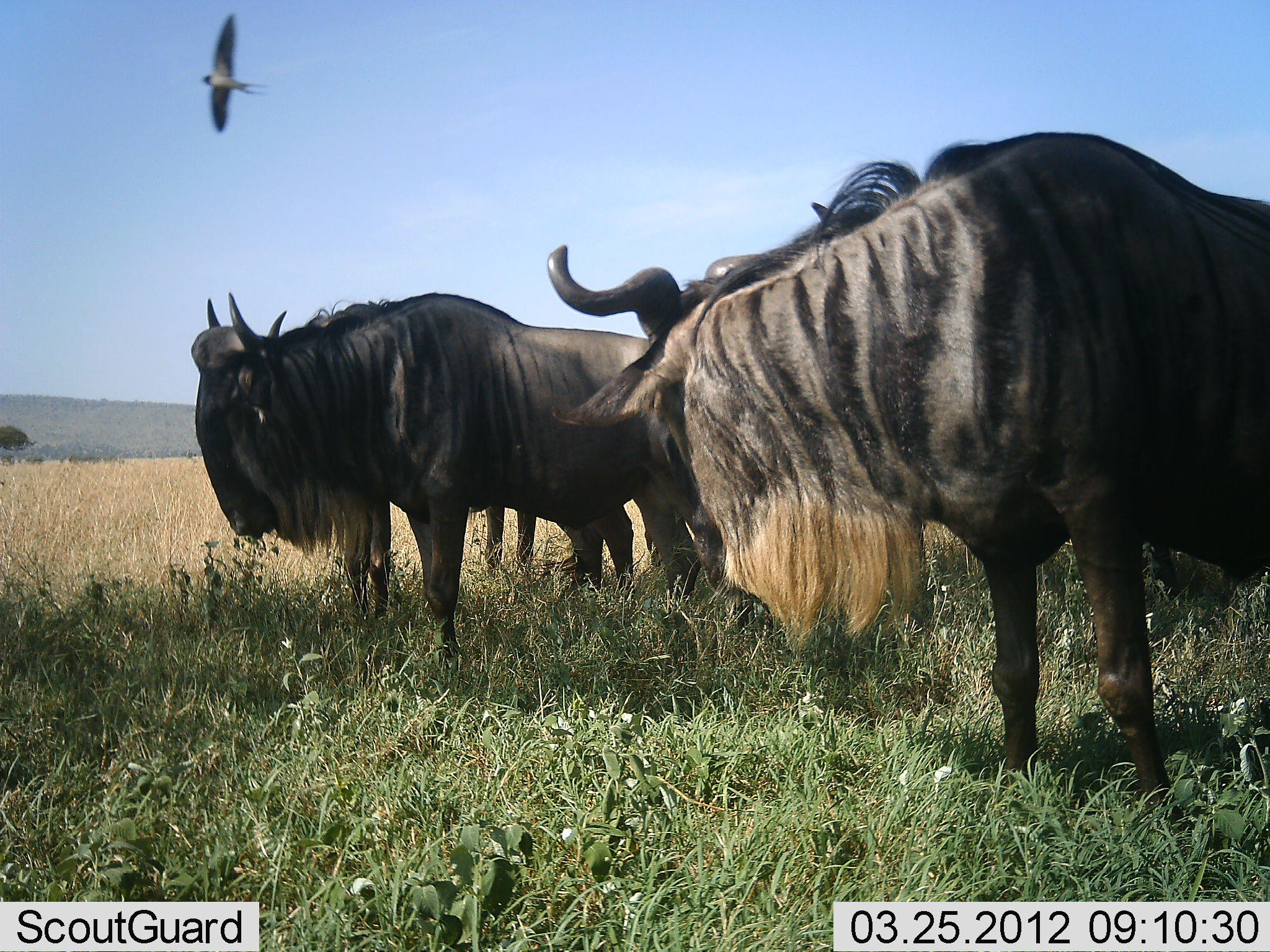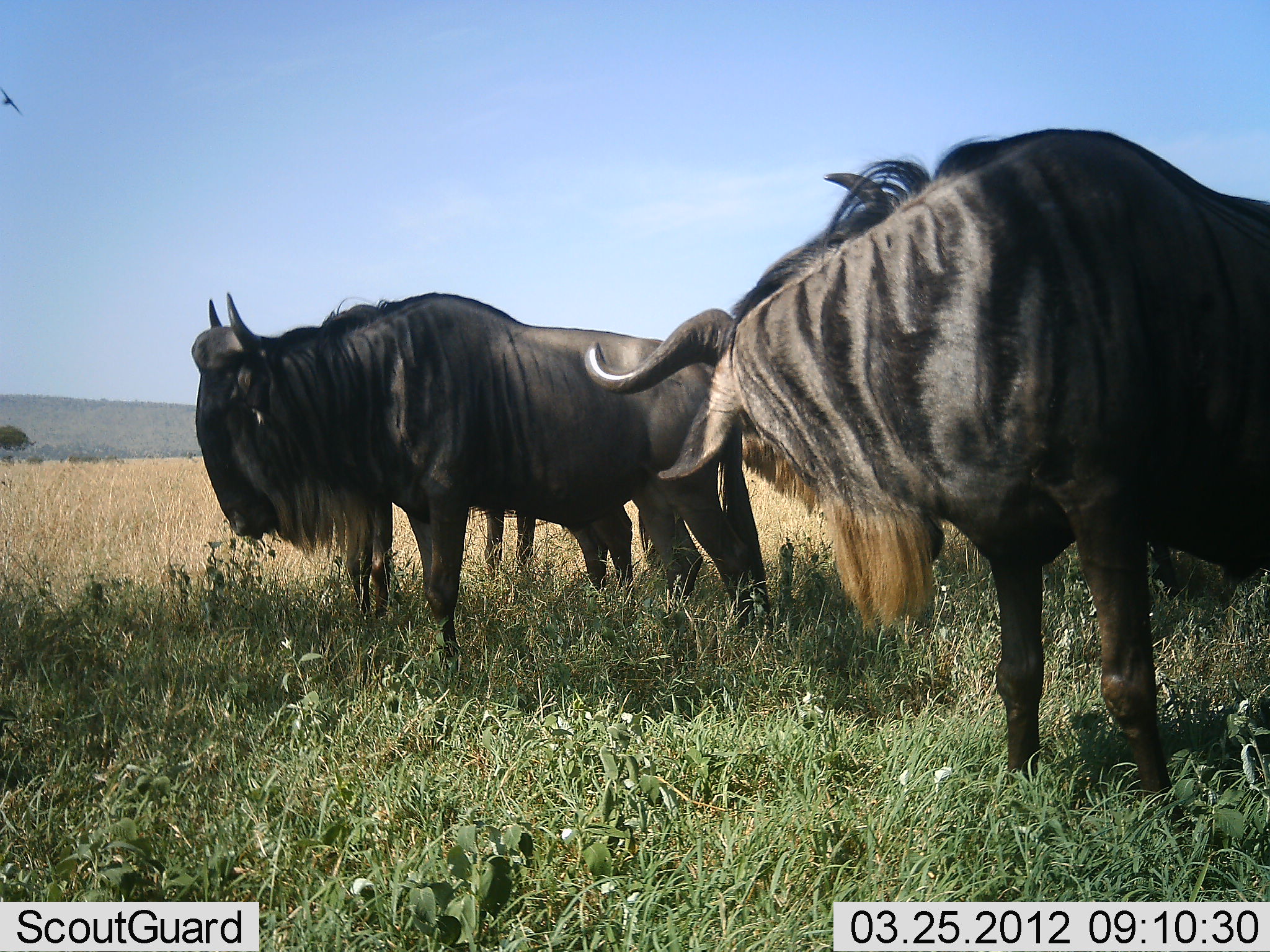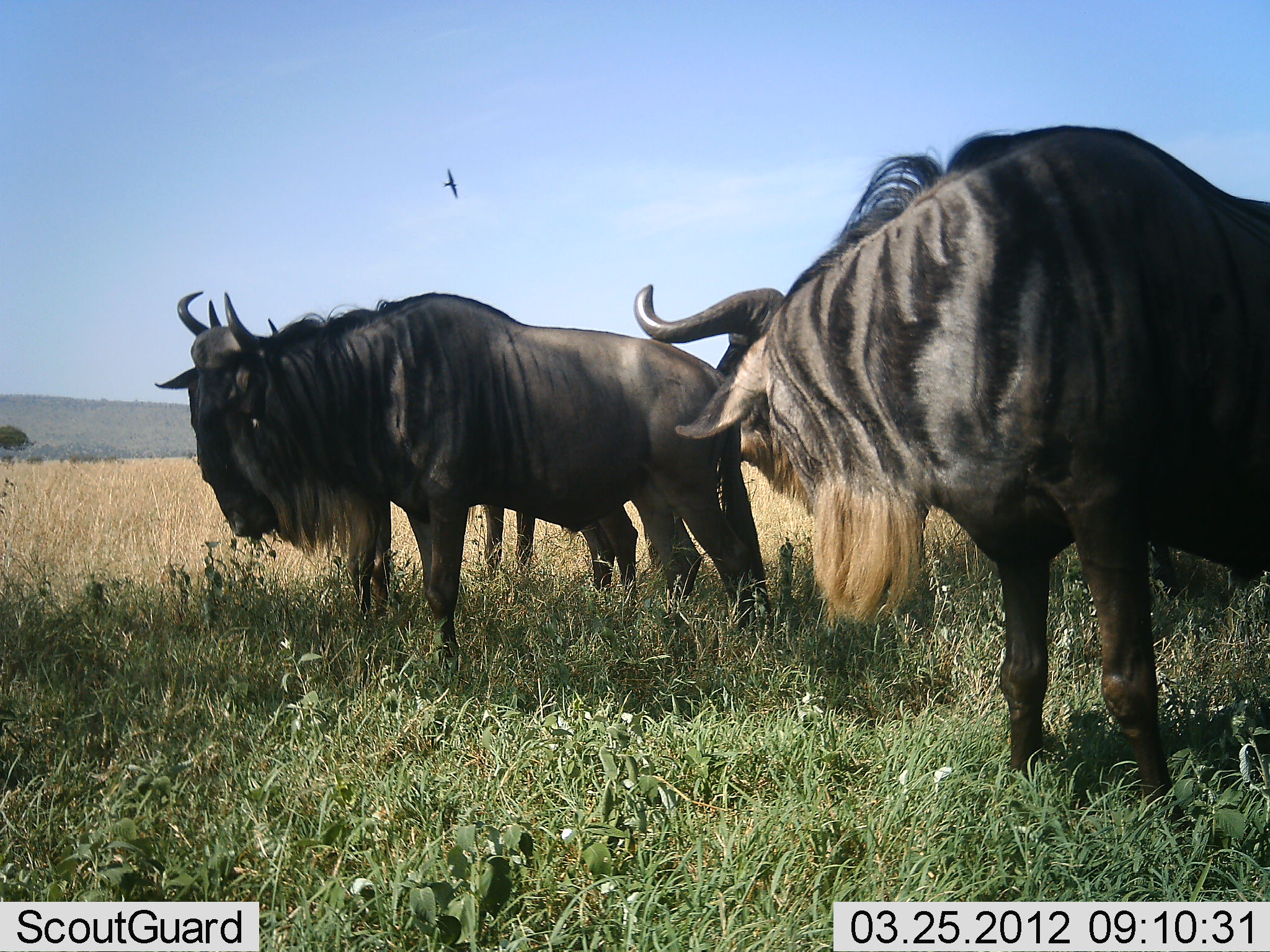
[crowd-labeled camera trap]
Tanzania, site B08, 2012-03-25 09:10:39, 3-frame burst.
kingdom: Animalia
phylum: Chordata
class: Aves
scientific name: Aves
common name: bird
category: otherbird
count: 1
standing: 0%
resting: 0%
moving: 100%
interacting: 0%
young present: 0%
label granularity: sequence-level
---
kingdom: Animalia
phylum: Chordata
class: Mammalia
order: Artiodactyla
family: Bovidae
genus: Connochaetes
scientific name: Connochaetes taurinus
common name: blue wildebeest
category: wildebeest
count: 3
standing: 94%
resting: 6%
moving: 0%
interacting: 3%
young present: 0%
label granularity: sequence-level